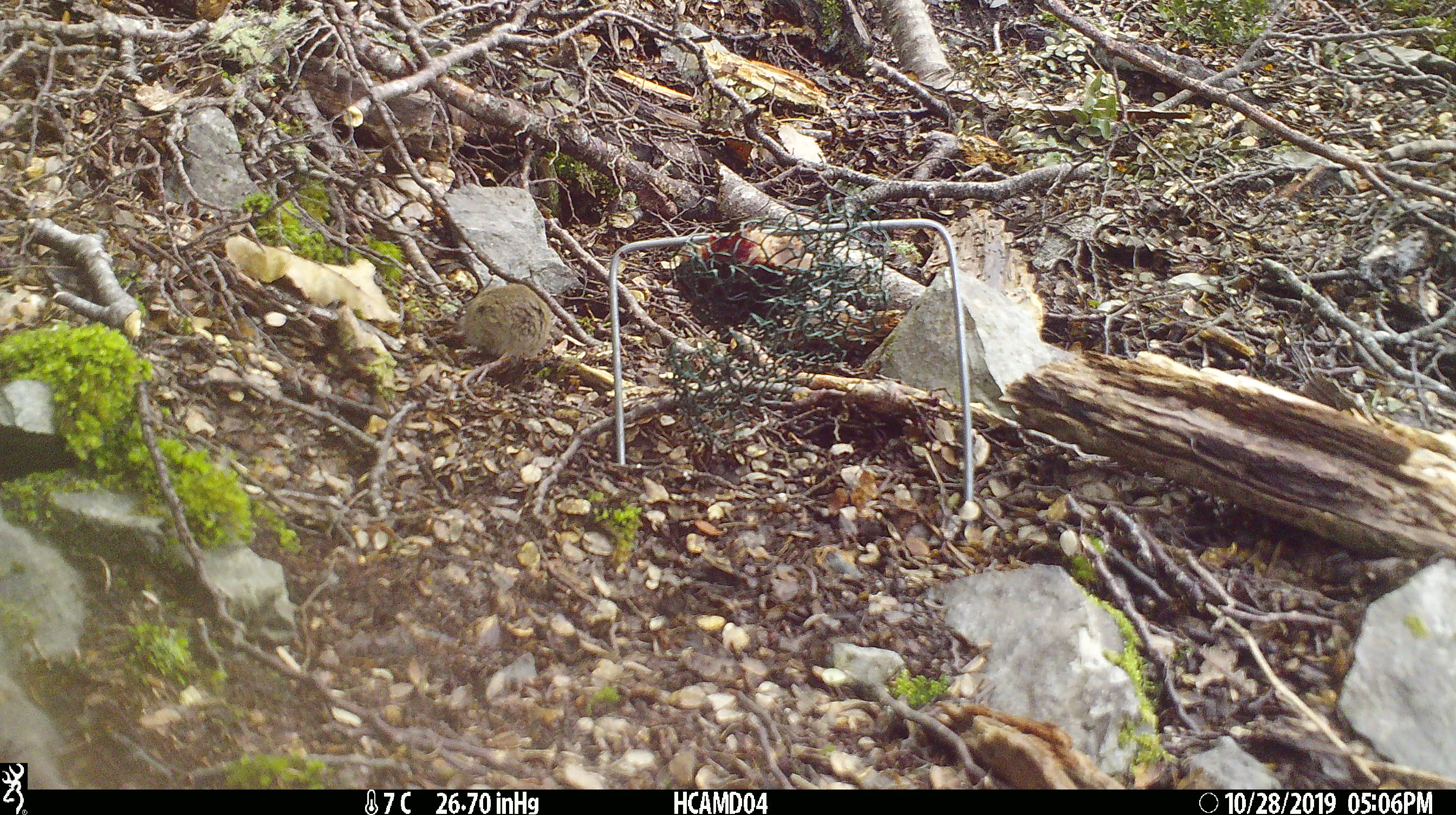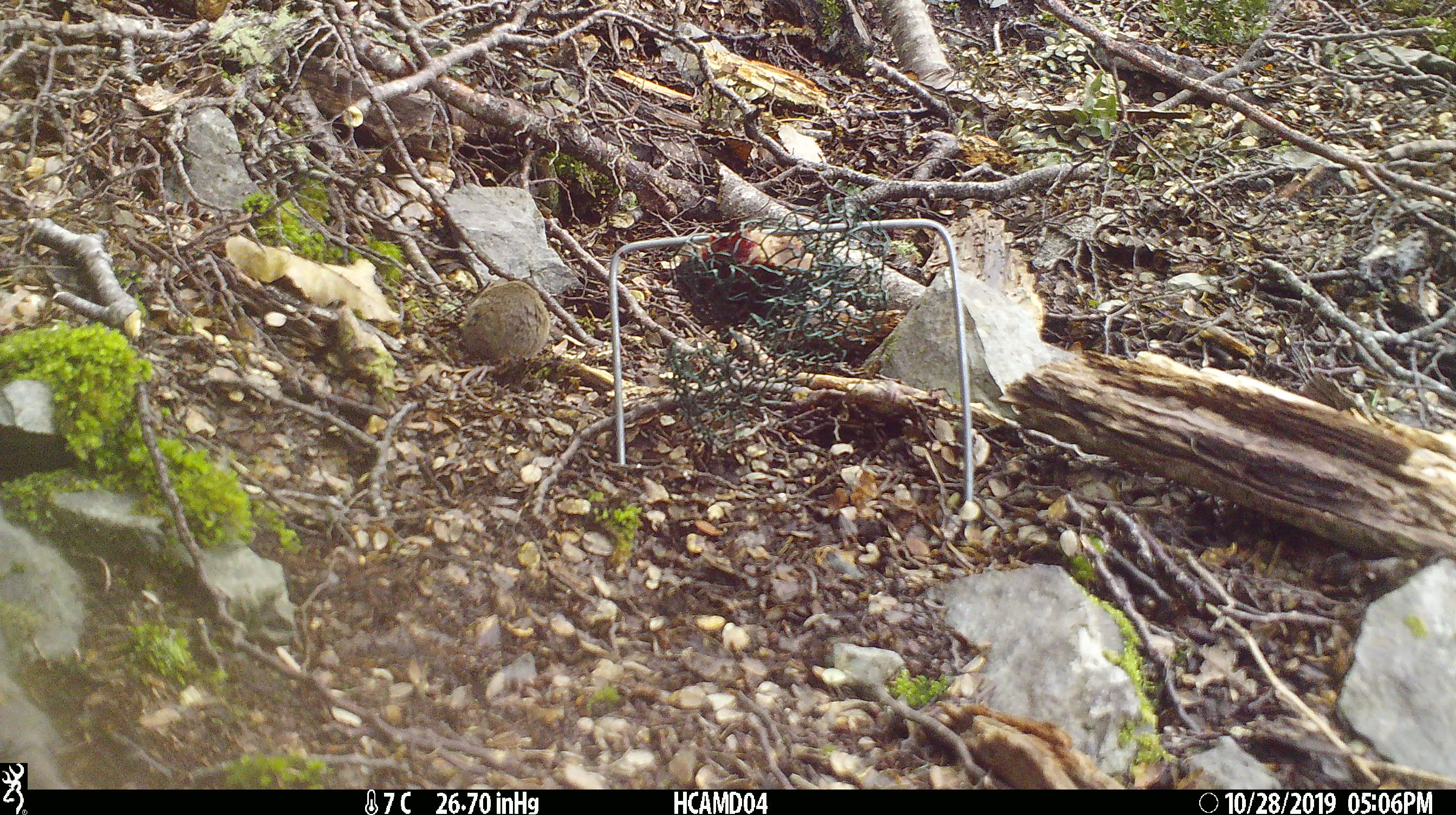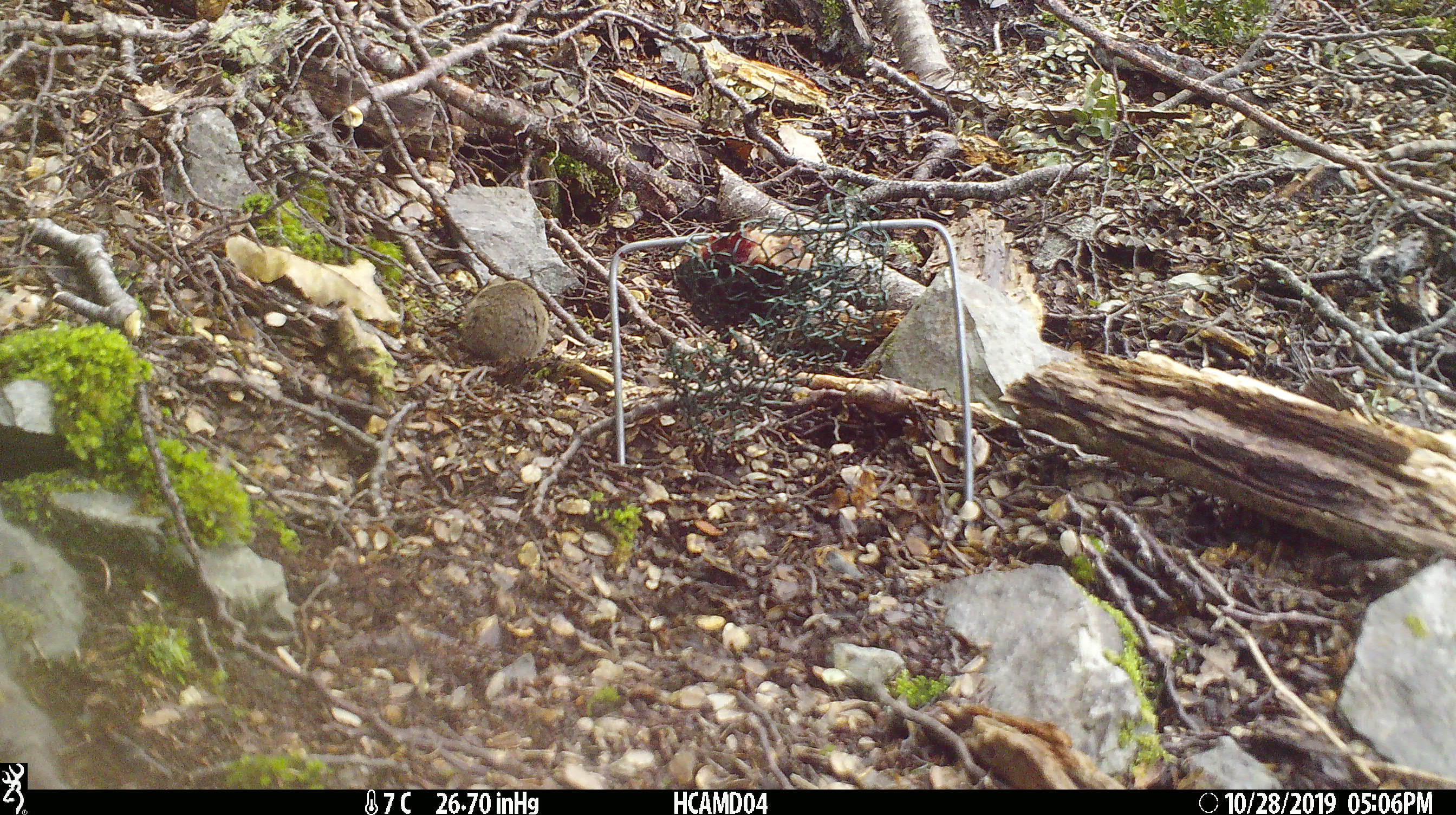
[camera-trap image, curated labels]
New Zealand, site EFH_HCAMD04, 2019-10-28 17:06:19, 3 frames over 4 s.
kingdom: Animalia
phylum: Chordata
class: Mammalia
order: Rodentia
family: Muridae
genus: Mus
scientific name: Mus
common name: mouse